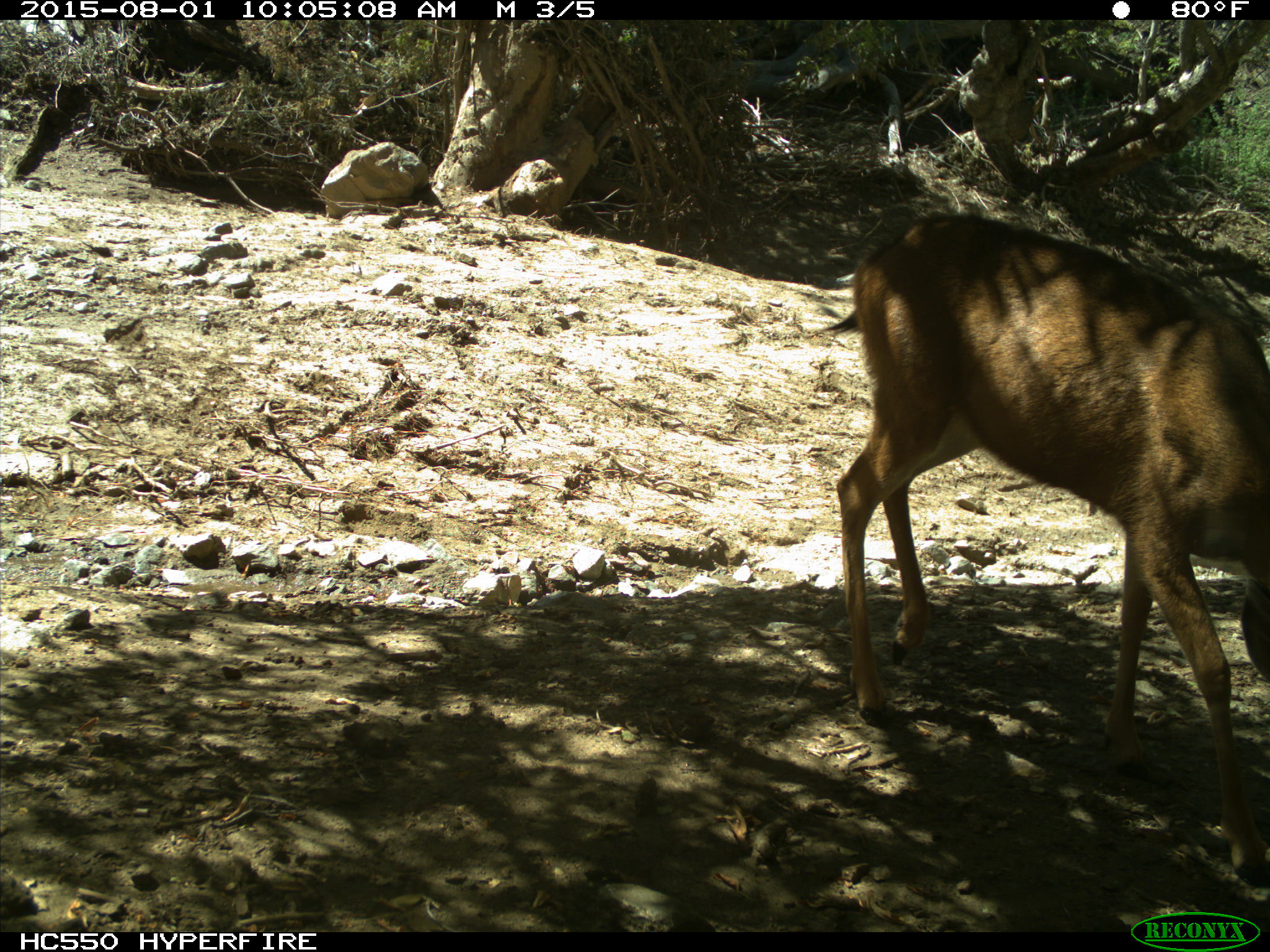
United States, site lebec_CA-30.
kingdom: Animalia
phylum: Chordata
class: Mammalia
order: Artiodactyla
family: Cervidae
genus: Odocoileus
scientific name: Odocoileus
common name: deer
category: unidentified deer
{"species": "unidentified deer (deer) (Odocoileus)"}